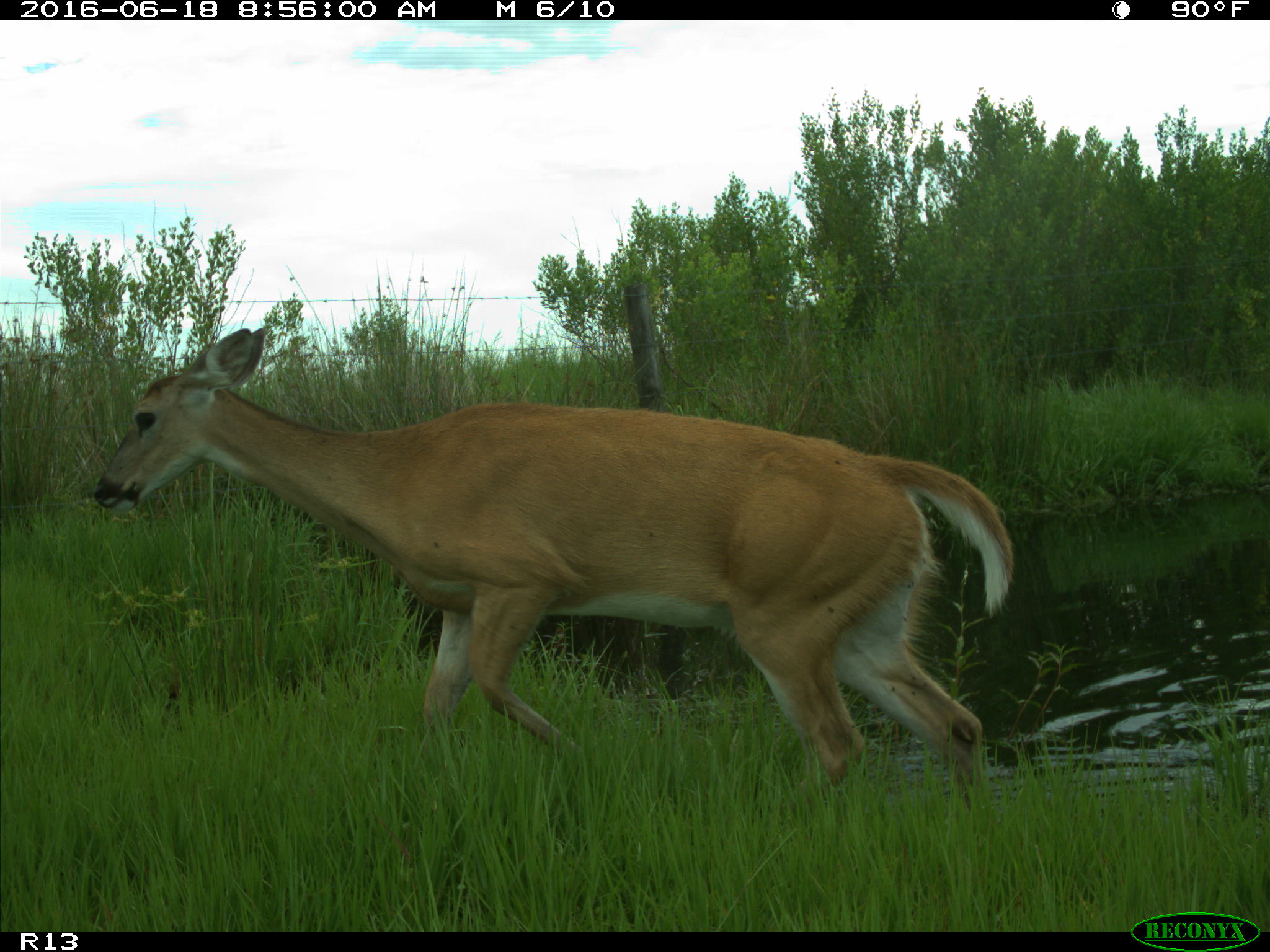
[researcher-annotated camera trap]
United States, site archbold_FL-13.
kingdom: Animalia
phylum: Chordata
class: Mammalia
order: Artiodactyla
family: Cervidae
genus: Odocoileus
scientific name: Odocoileus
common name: deer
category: unidentified deer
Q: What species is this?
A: Unidentified deer (deer) (Odocoileus).